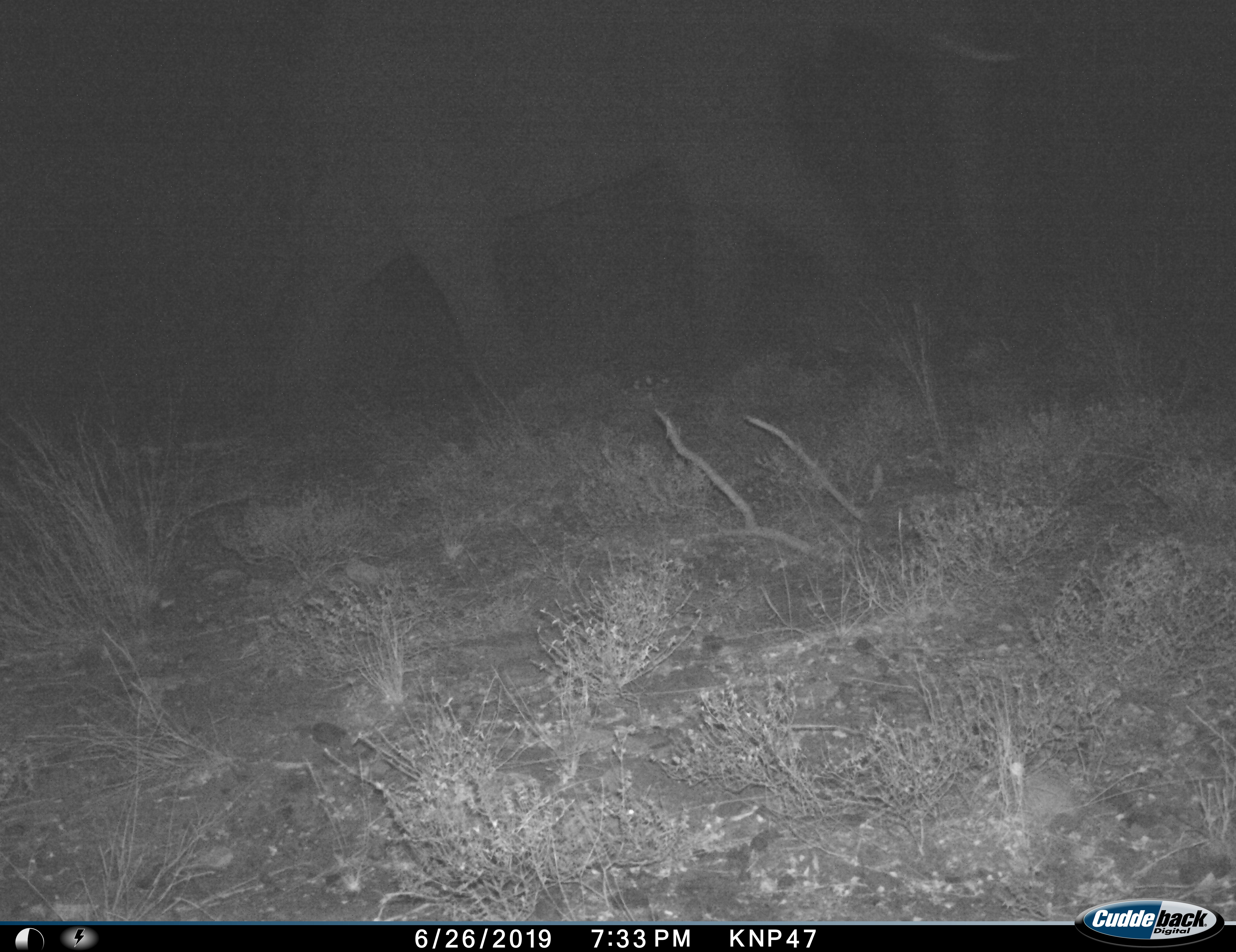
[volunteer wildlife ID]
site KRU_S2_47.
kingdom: Animalia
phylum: Chordata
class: Mammalia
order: Proboscidea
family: Elephantidae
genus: Loxodonta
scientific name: Loxodonta africana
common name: african bush elephant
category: elephant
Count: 1.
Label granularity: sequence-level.